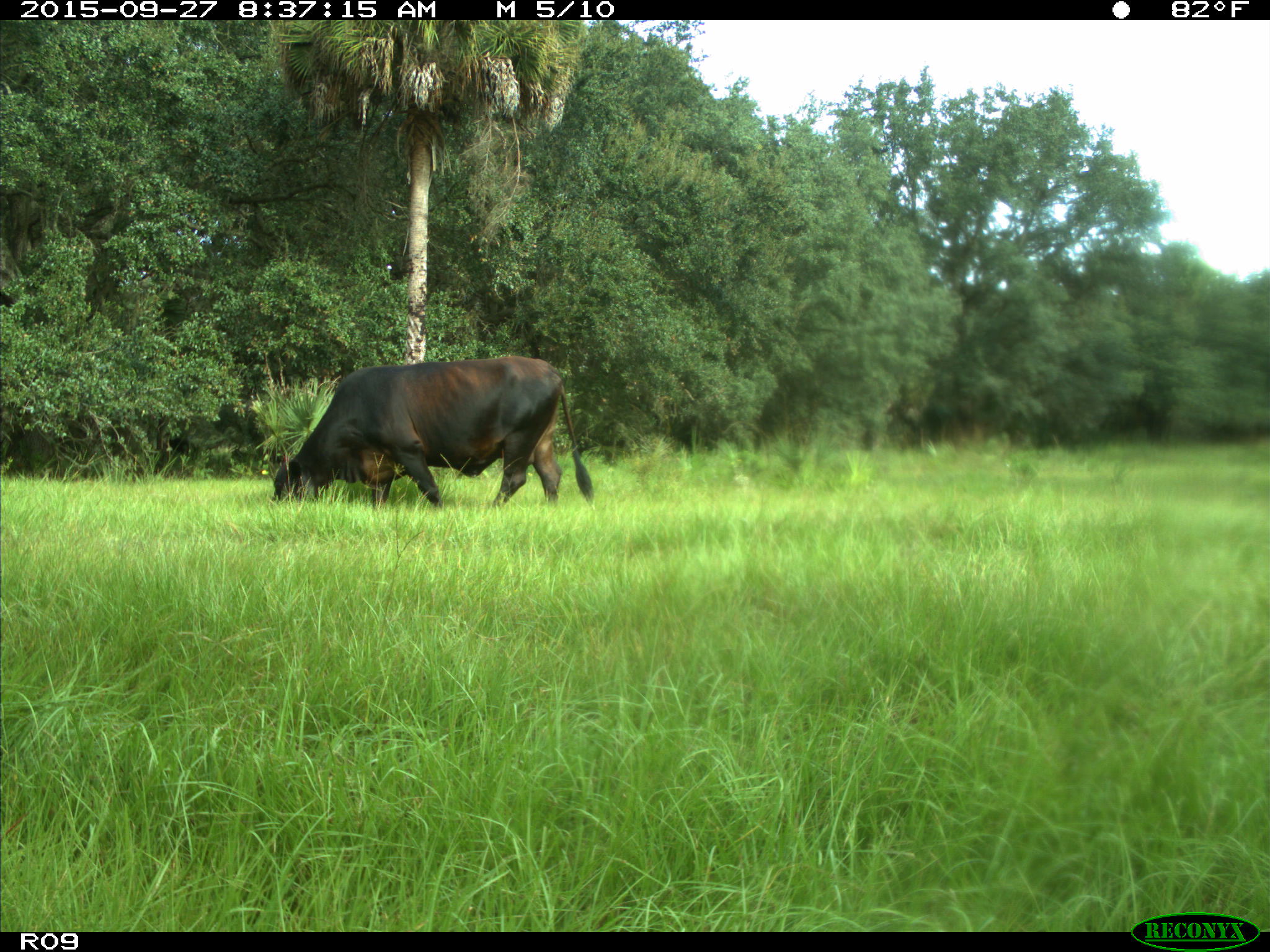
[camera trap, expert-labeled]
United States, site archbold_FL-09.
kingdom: Animalia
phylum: Chordata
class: Mammalia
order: Artiodactyla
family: Bovidae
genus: Bos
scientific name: Bos taurus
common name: domestic cow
Bos taurus (domestic cow).